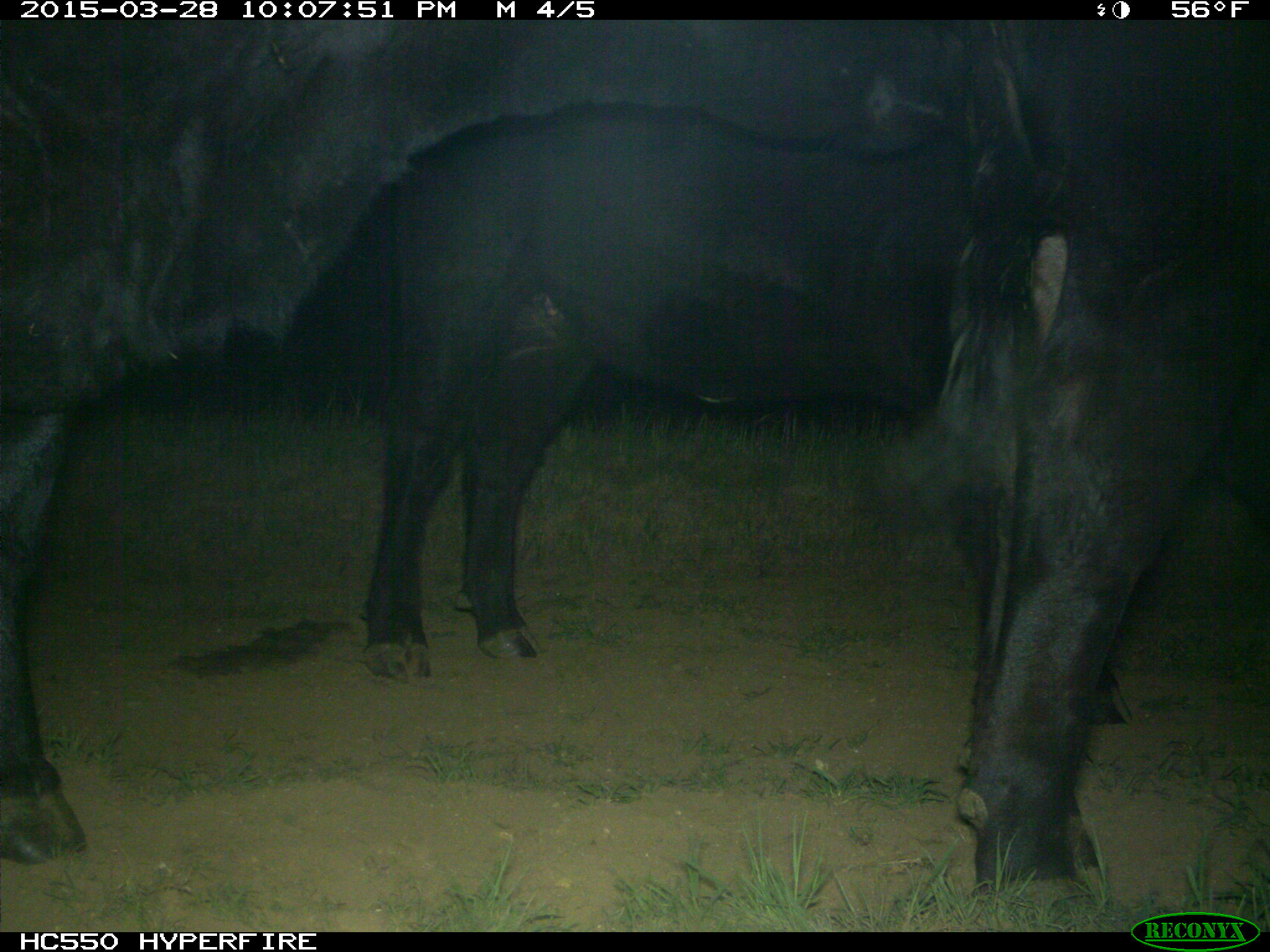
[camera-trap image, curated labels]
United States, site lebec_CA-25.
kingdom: Animalia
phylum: Chordata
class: Mammalia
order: Artiodactyla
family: Bovidae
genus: Bos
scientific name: Bos taurus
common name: domestic cow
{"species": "Bos taurus (domestic cow)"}